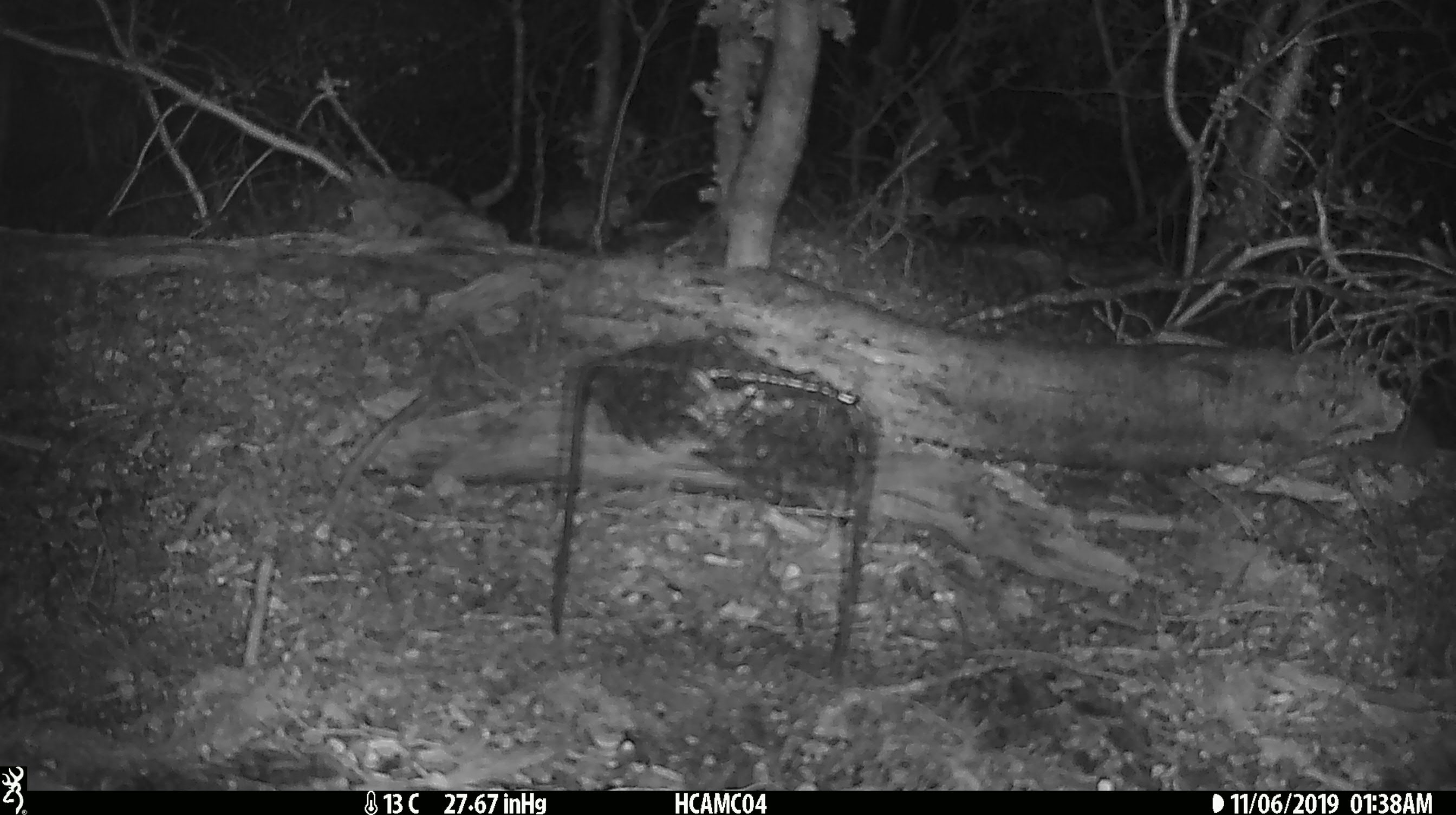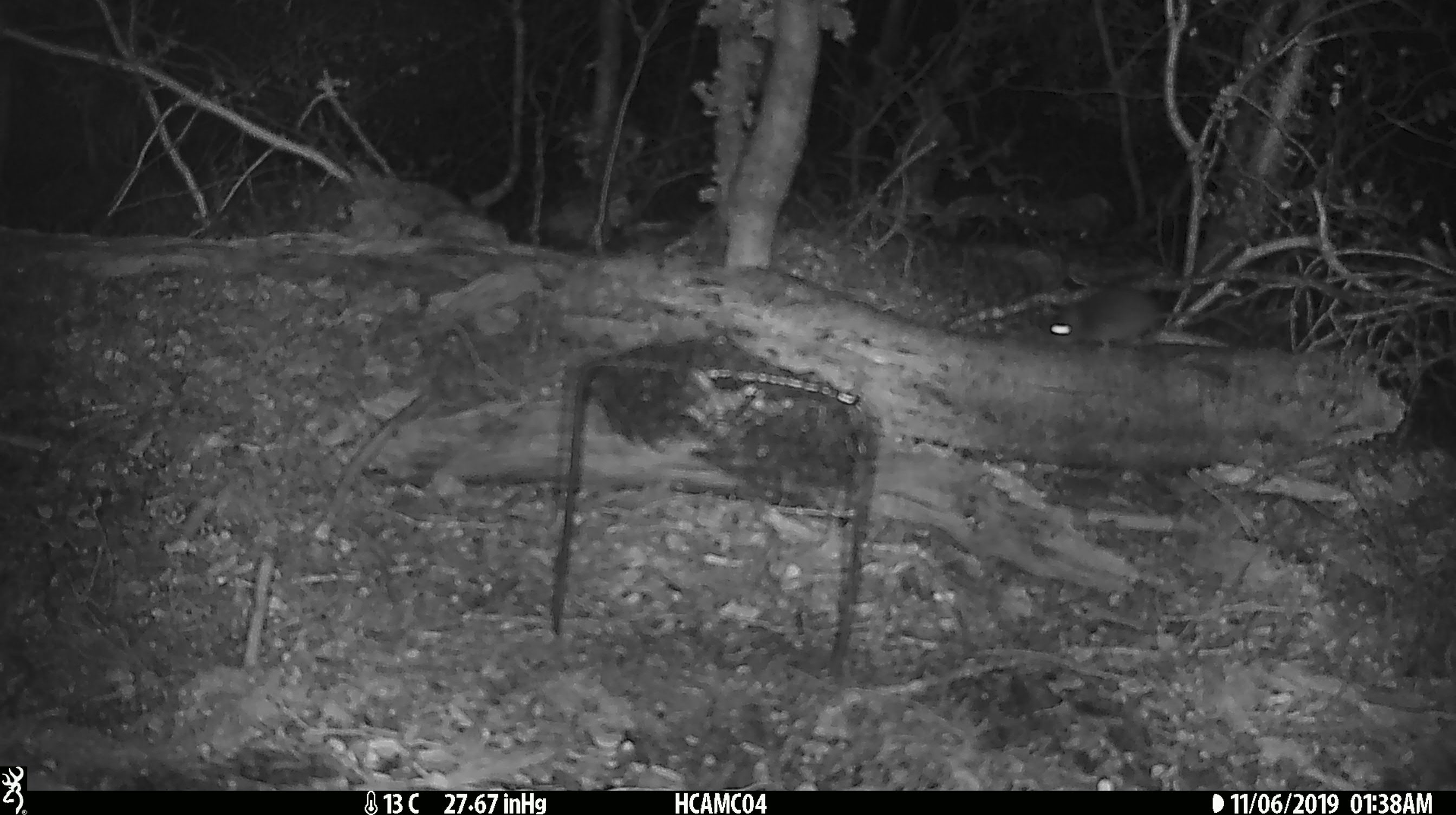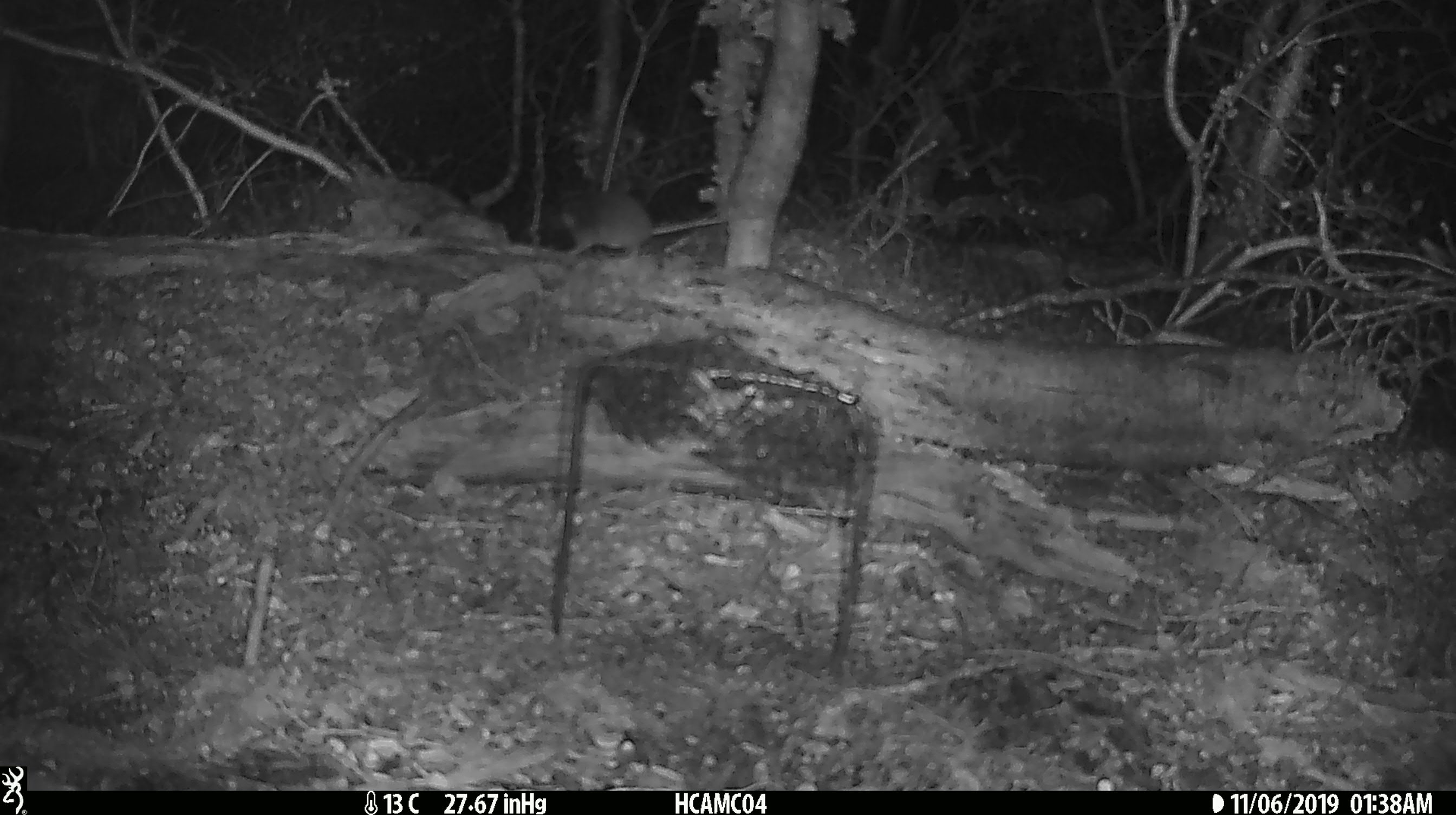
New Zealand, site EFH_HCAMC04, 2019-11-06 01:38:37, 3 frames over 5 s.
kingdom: Animalia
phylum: Chordata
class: Mammalia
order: Rodentia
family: Muridae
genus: Mus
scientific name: Mus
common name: mouse